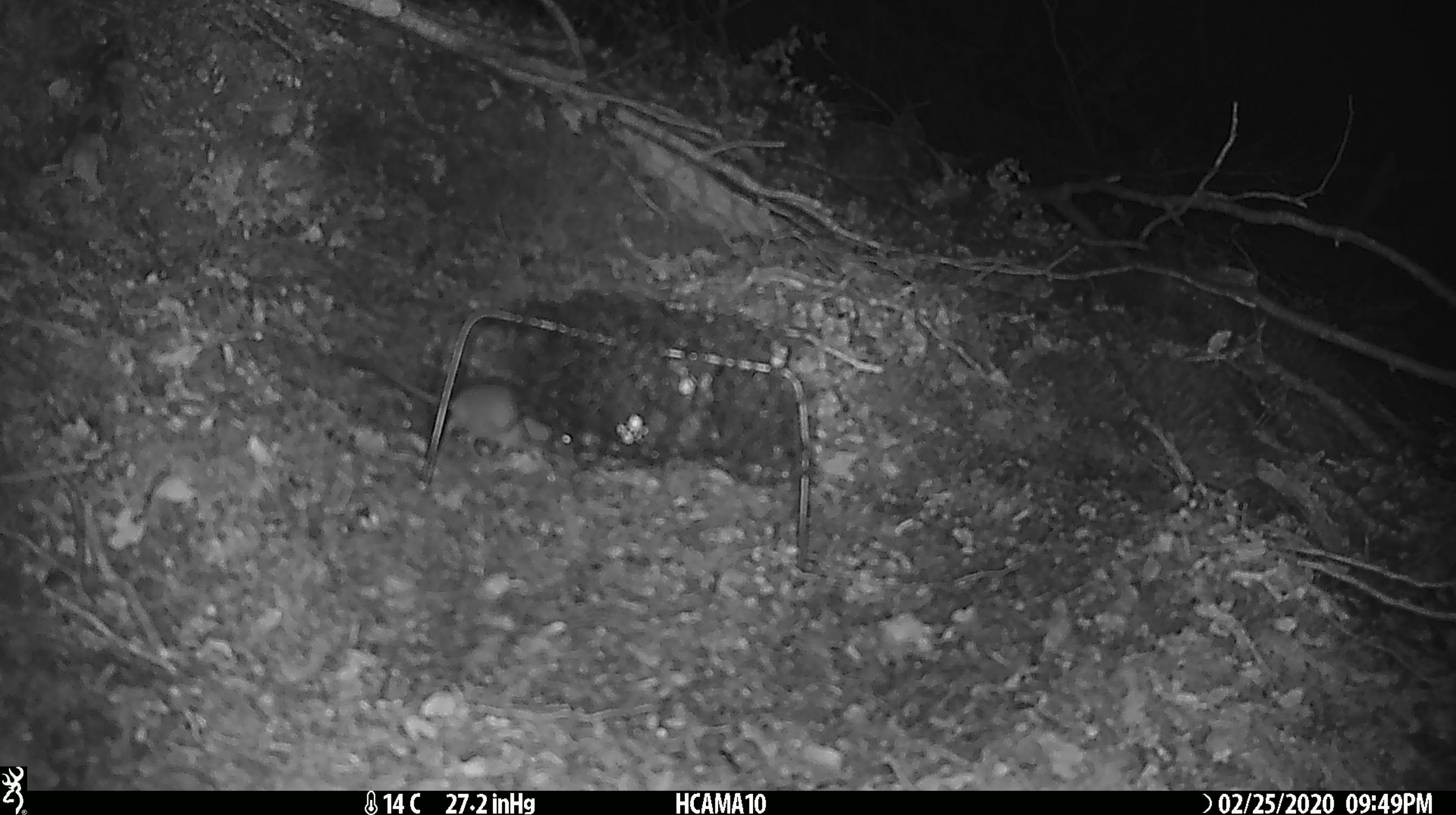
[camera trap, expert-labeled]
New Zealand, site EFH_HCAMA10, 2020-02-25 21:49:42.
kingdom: Animalia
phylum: Chordata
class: Mammalia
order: Rodentia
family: Muridae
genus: Mus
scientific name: Mus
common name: mouse